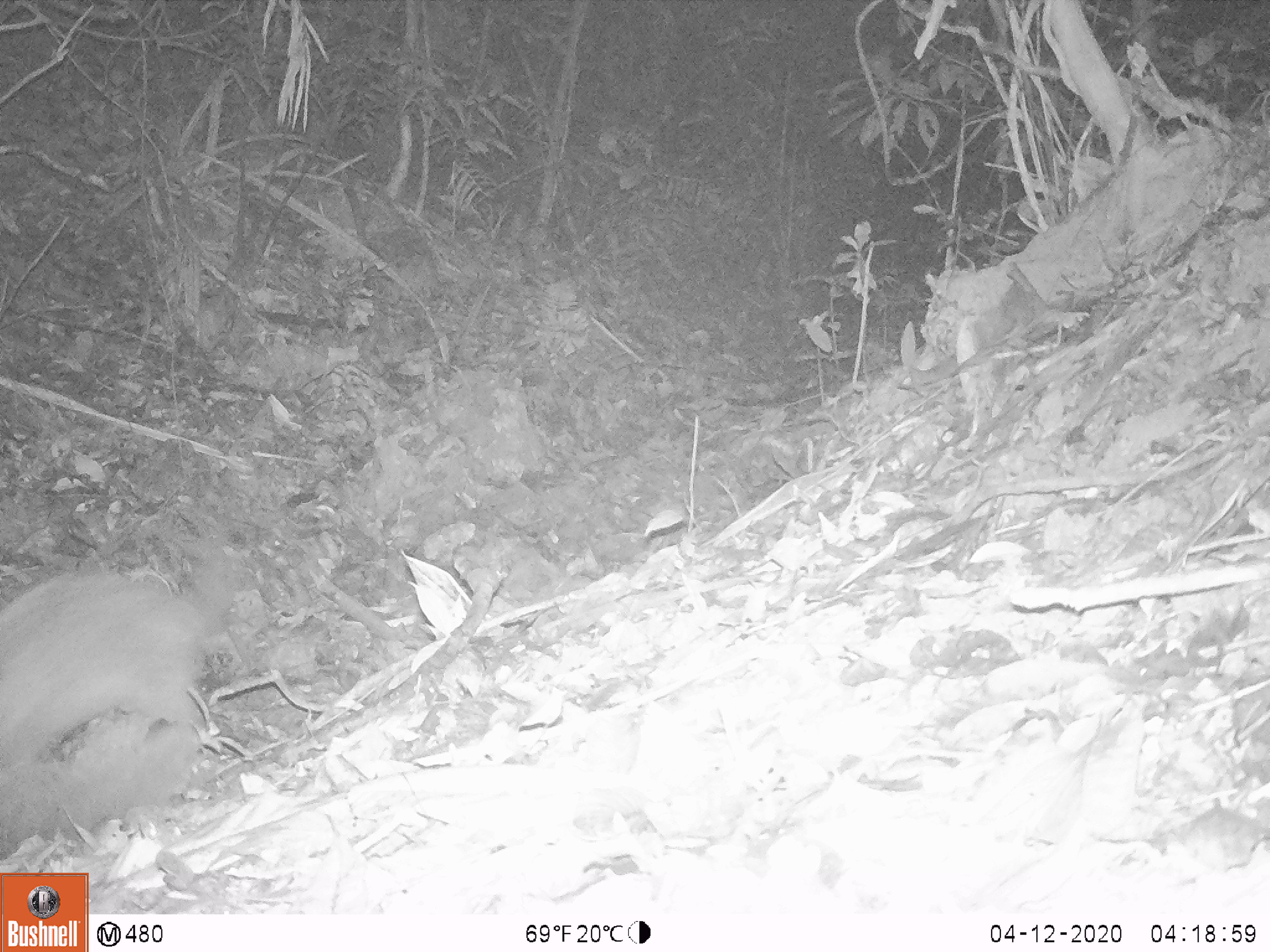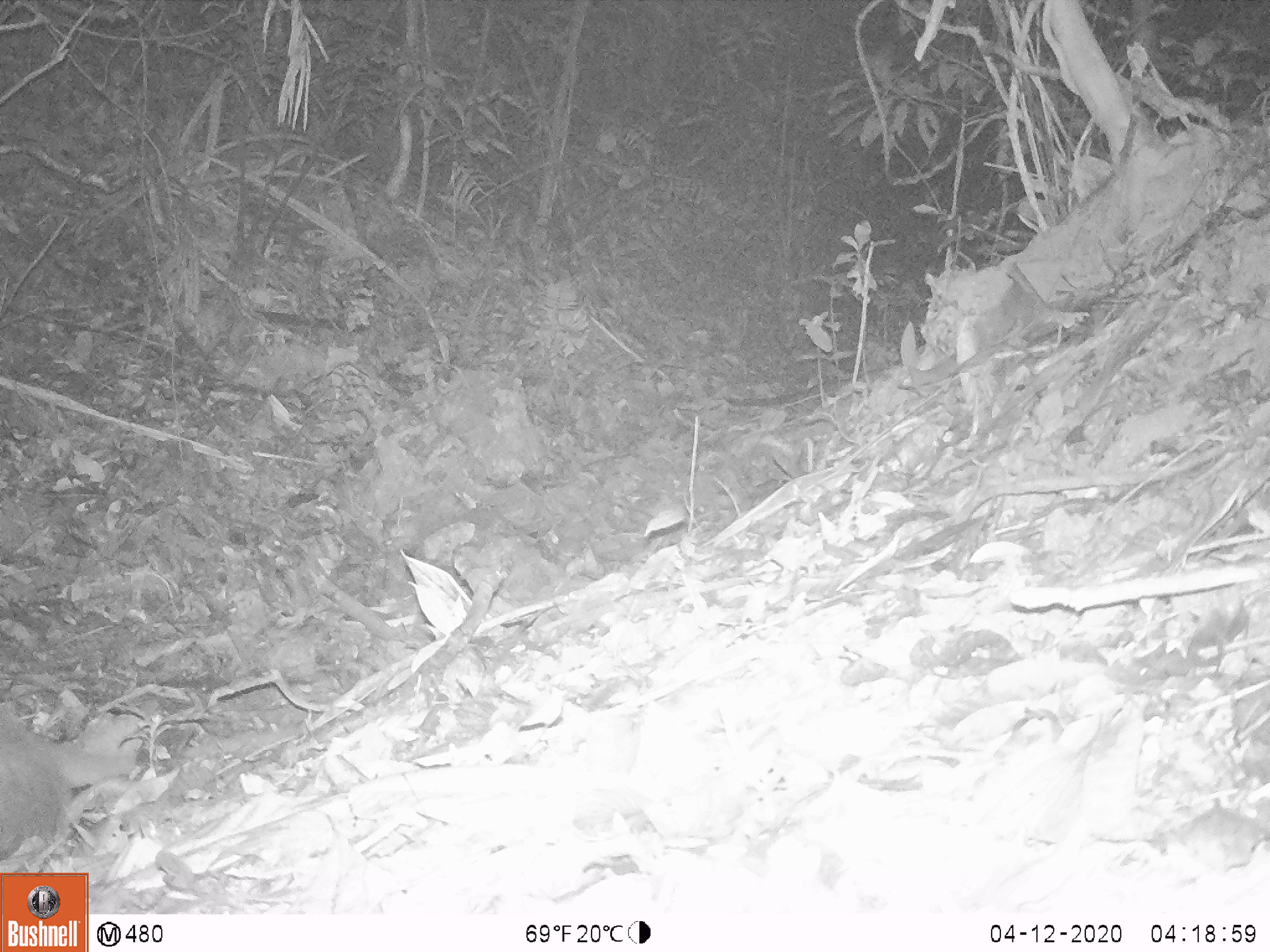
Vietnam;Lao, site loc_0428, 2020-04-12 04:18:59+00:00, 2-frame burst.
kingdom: Animalia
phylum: Chordata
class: Mammalia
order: Carnivora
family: Viverridae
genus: Paguma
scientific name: Paguma larvata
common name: masked palm civet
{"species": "masked palm civet (Paguma larvata)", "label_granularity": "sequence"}